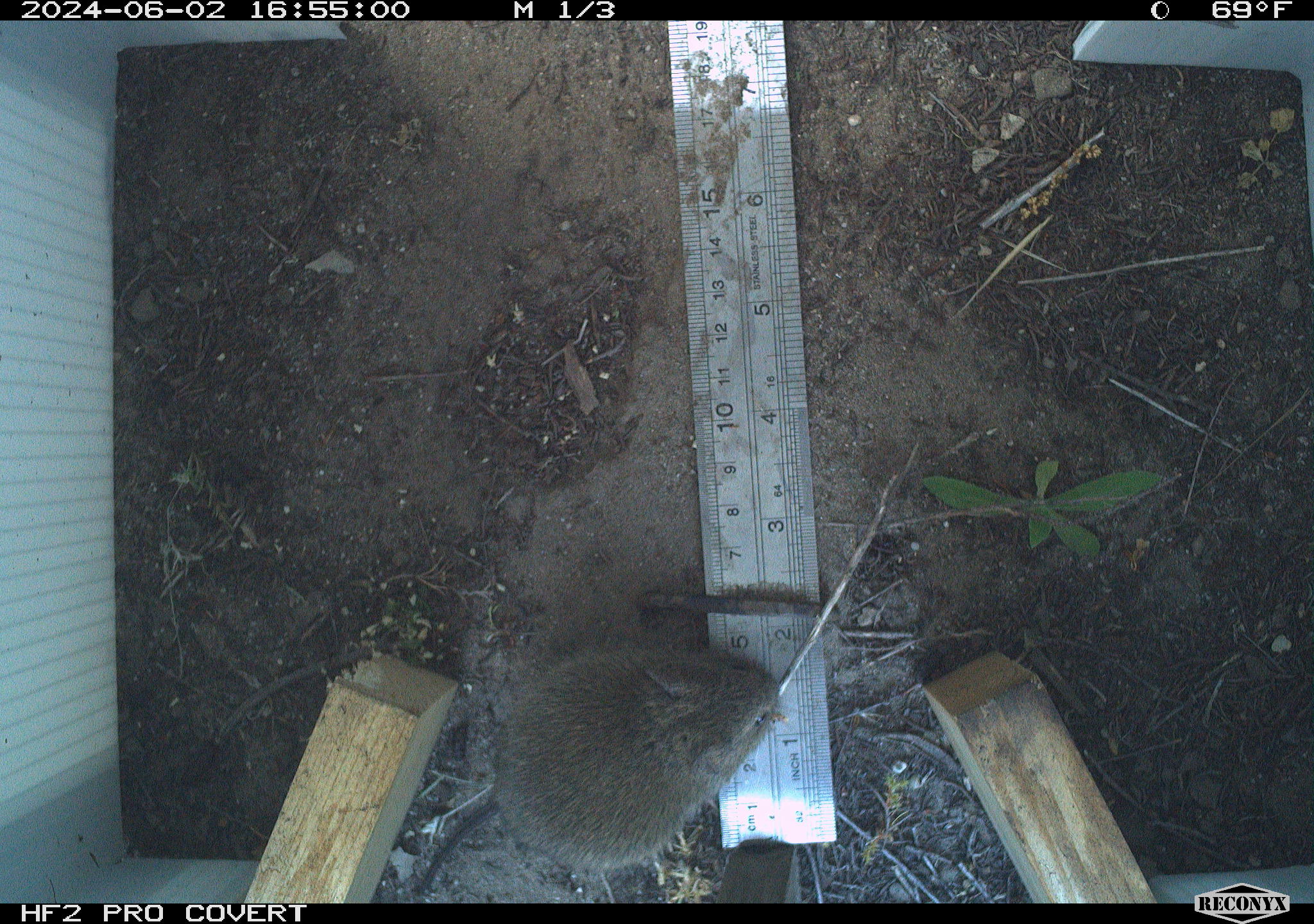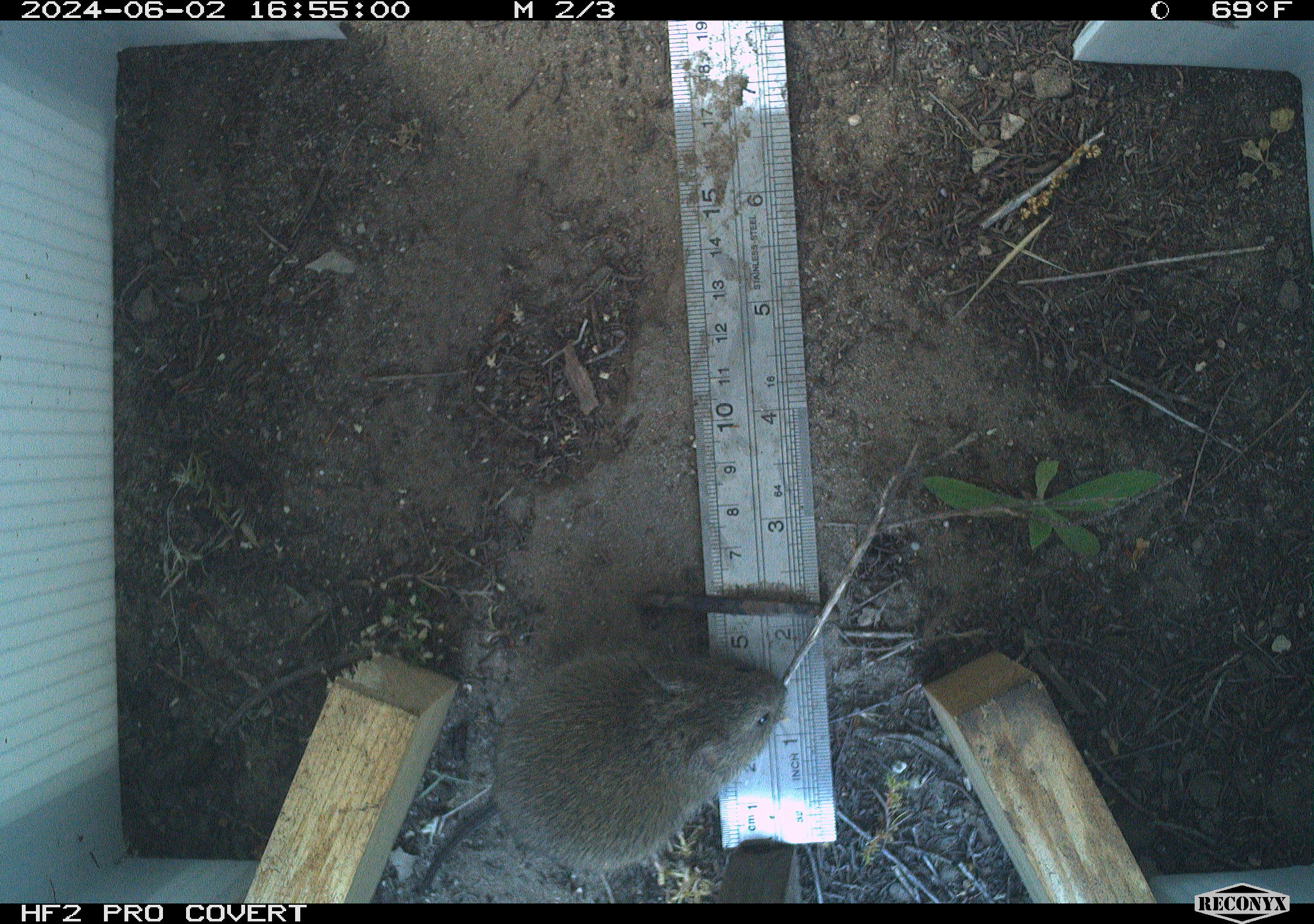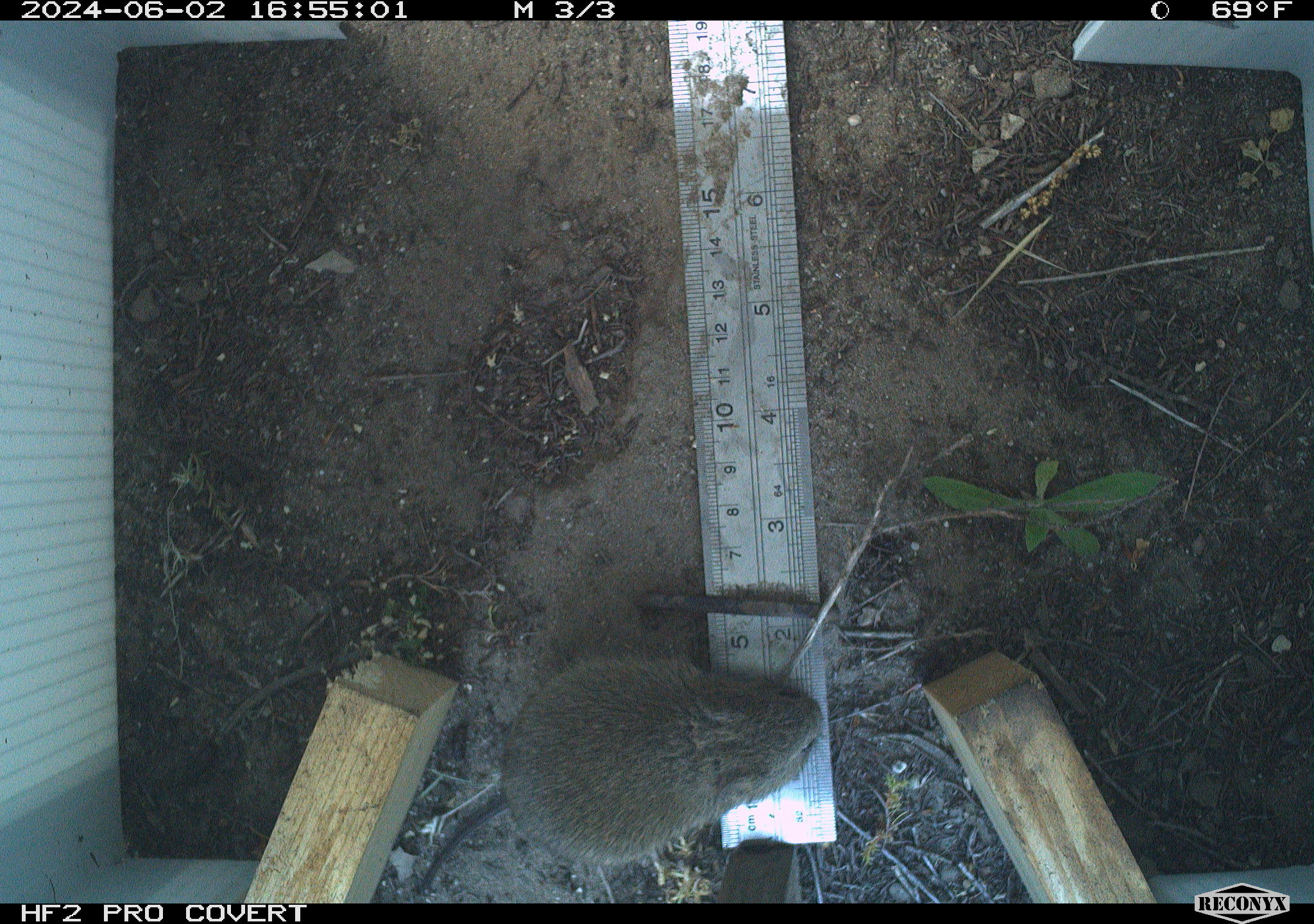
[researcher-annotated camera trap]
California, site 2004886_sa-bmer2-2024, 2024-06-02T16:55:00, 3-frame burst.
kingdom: Animalia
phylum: Chordata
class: Mammalia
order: Rodentia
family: Cricetidae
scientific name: Cricetidae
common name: hamsters, voles, lemmings, and allies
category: cricetidae family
Cricetidae family (hamsters, voles, lemmings, and allies) (Cricetidae).